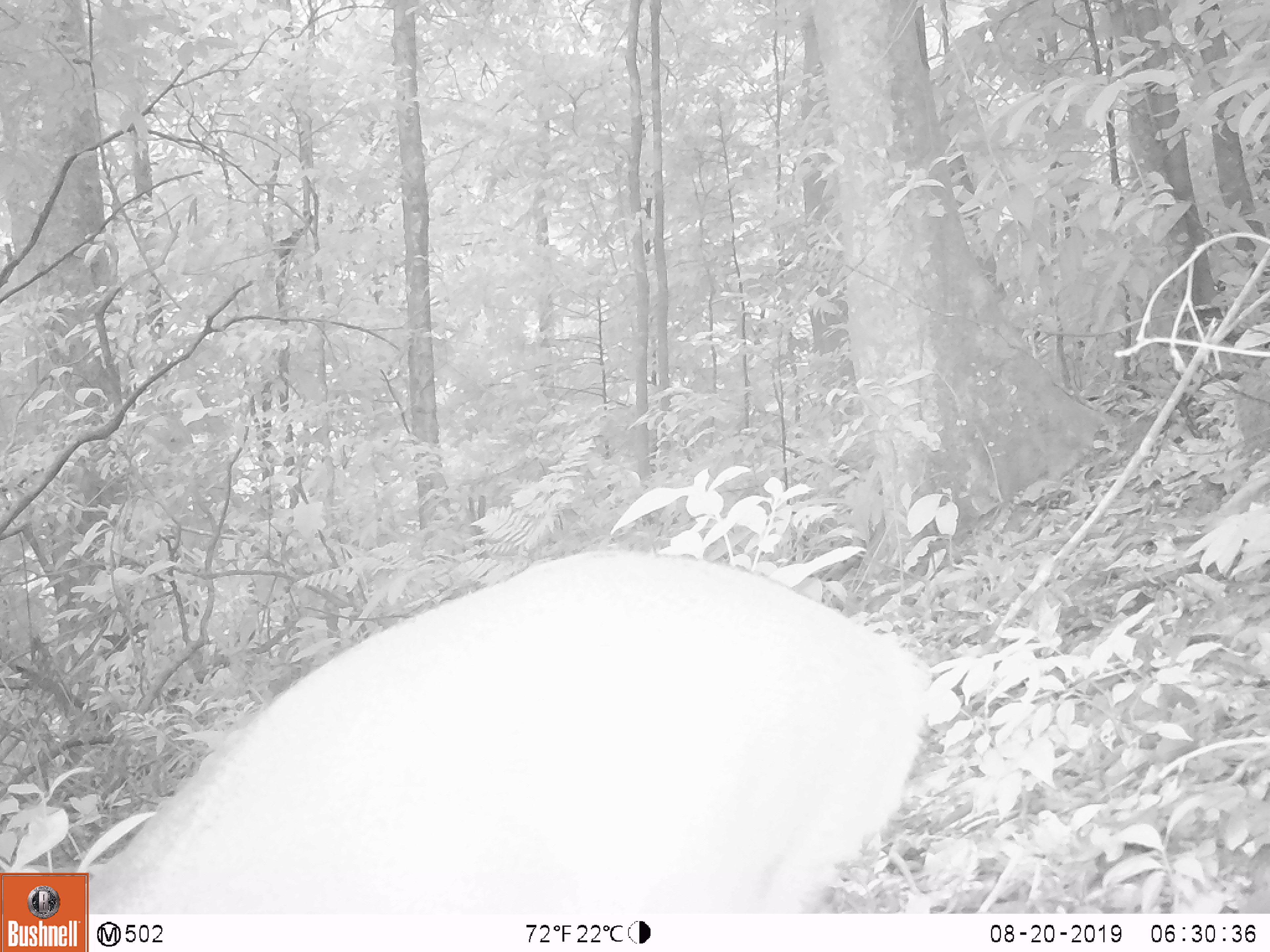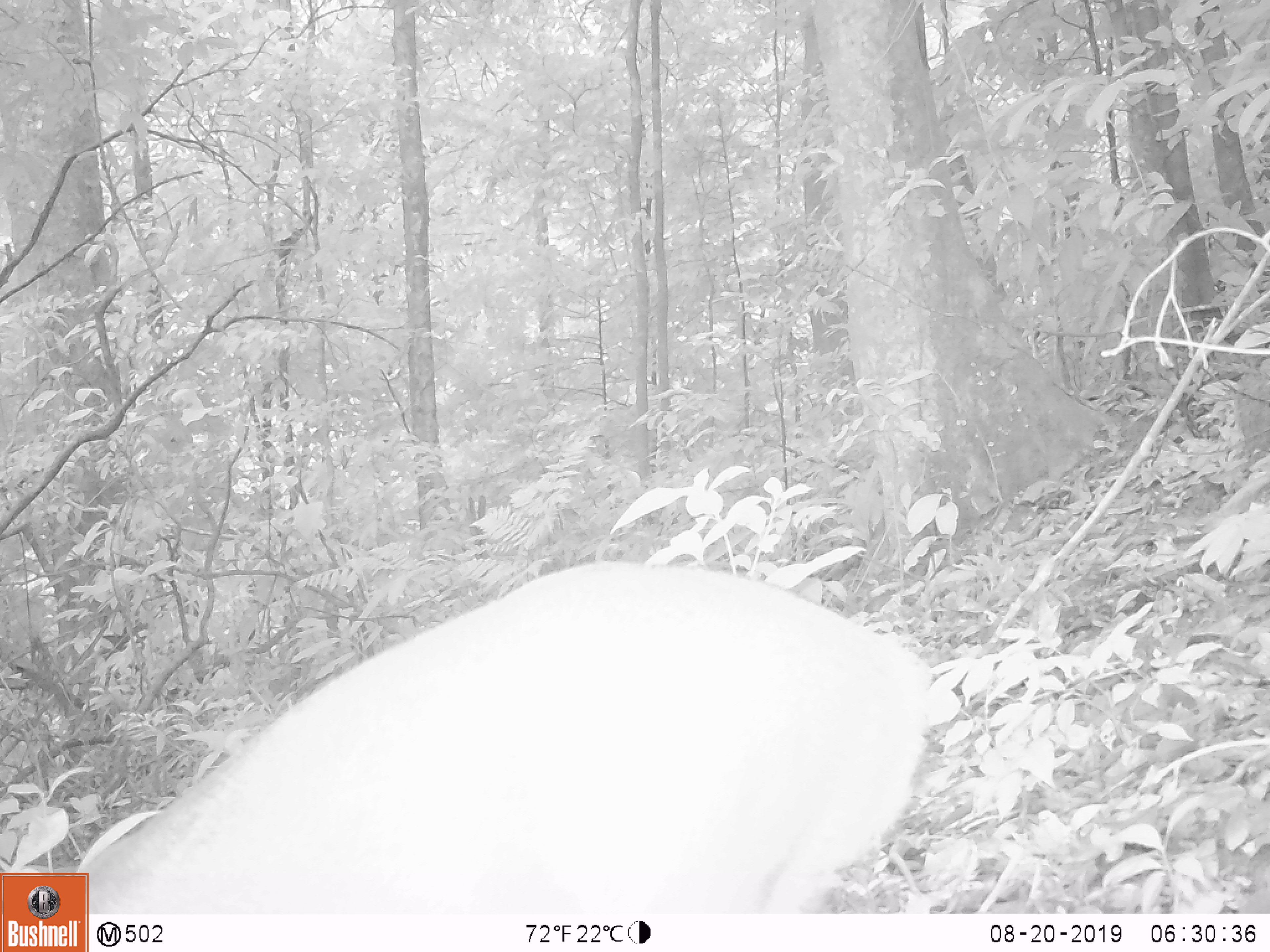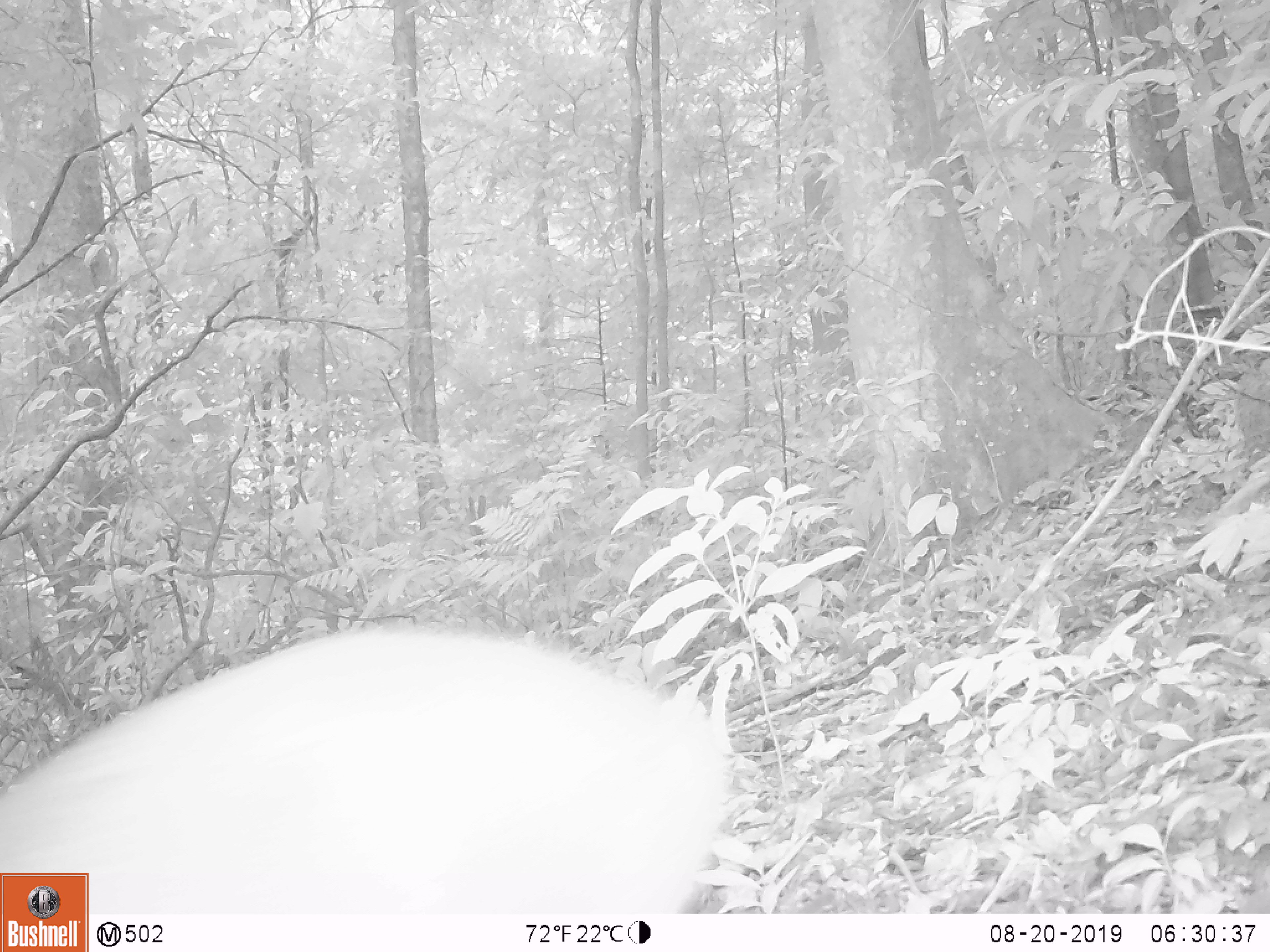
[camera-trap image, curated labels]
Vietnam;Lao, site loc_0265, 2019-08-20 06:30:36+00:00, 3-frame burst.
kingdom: Animalia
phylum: Chordata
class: Mammalia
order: Artiodactyla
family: Cervidae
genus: Muntiacus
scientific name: Muntiacus rooseveltorum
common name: roosevelt's muntjac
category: roosevelts muntjac group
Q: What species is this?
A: Roosevelts muntjac group (roosevelt's muntjac) (Muntiacus rooseveltorum).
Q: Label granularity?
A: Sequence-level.